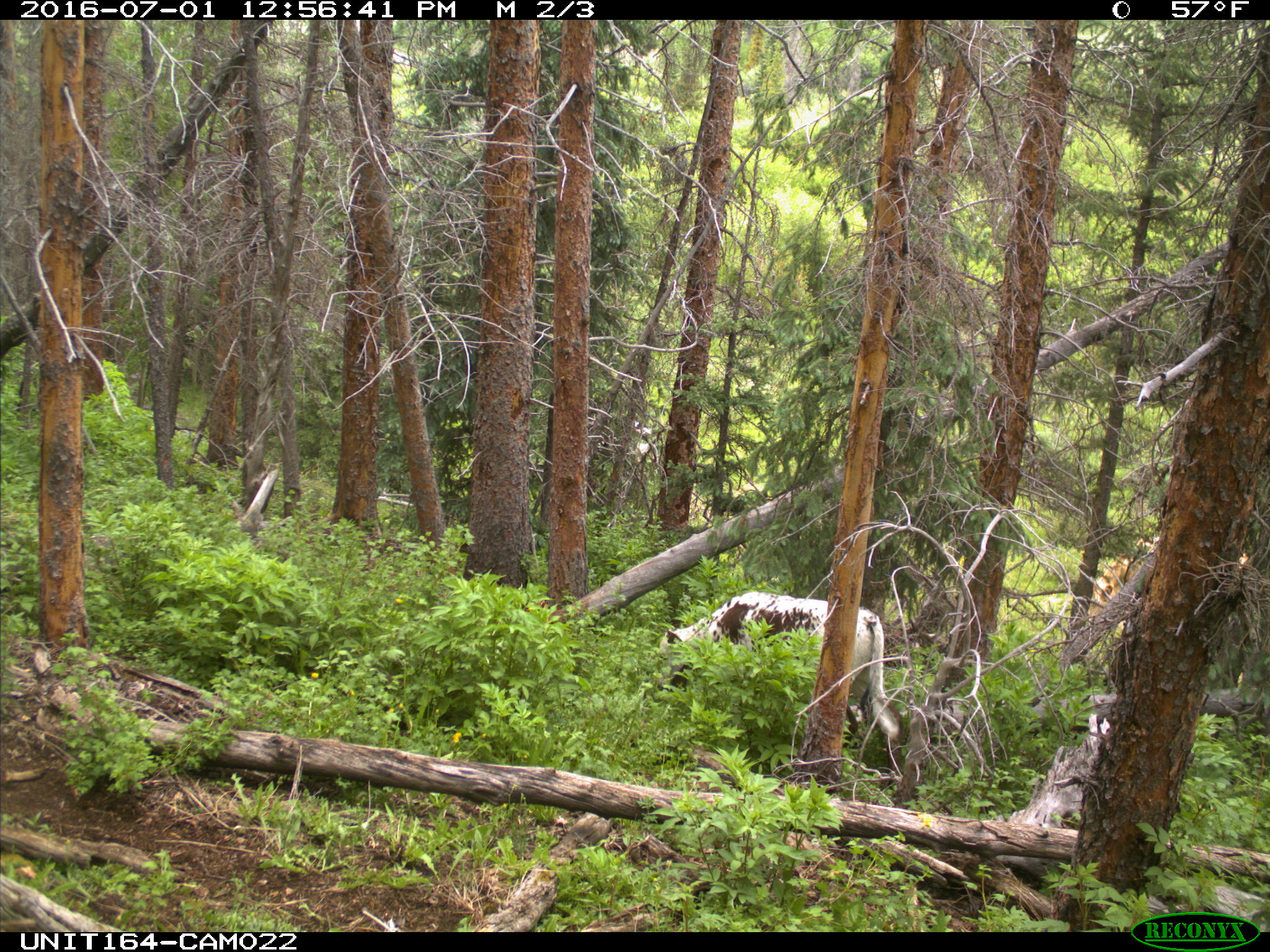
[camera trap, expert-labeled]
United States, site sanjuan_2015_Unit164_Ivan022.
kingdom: Animalia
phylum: Chordata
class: Mammalia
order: Artiodactyla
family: Bovidae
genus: Bos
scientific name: Bos taurus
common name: domestic cow